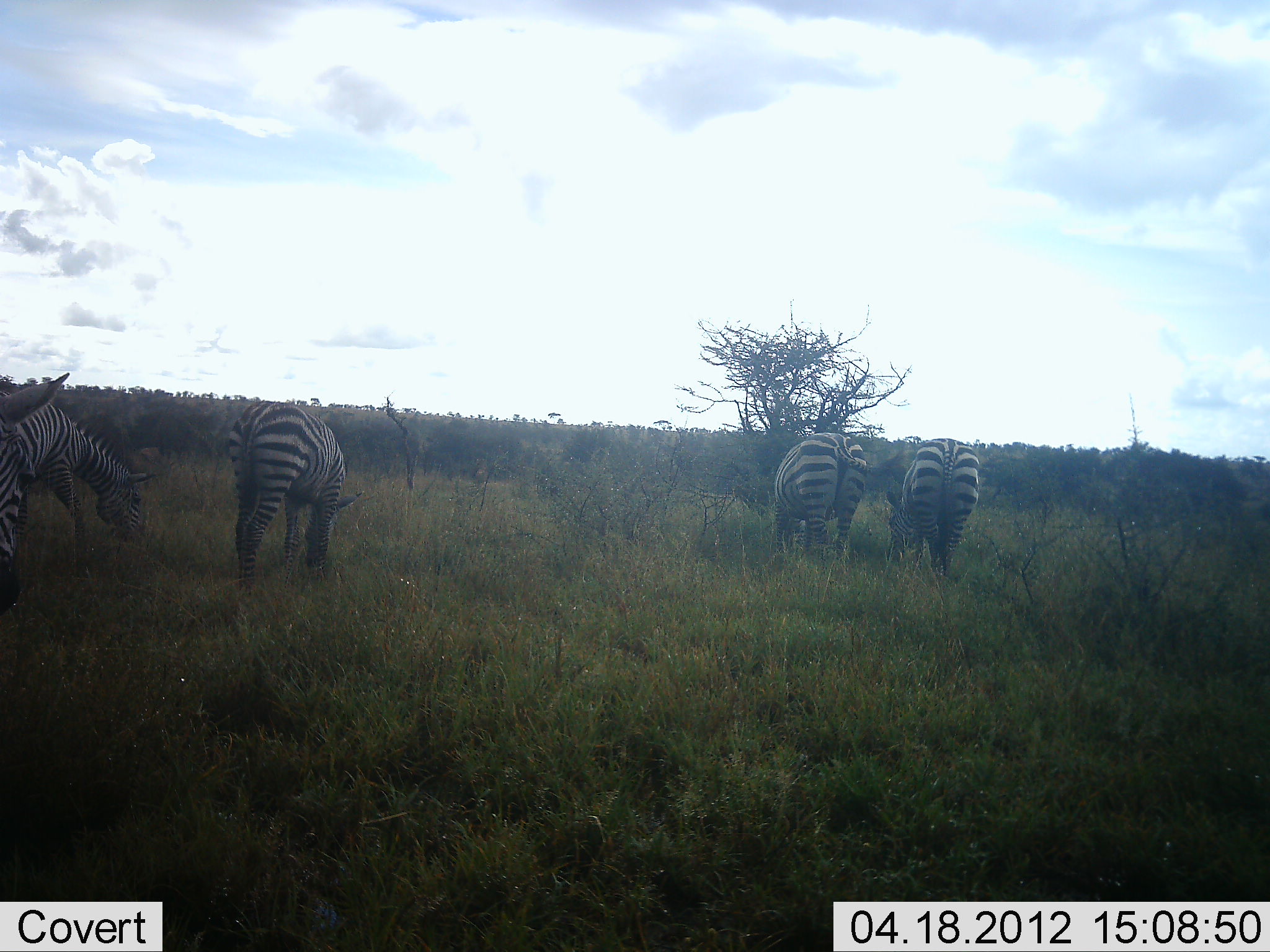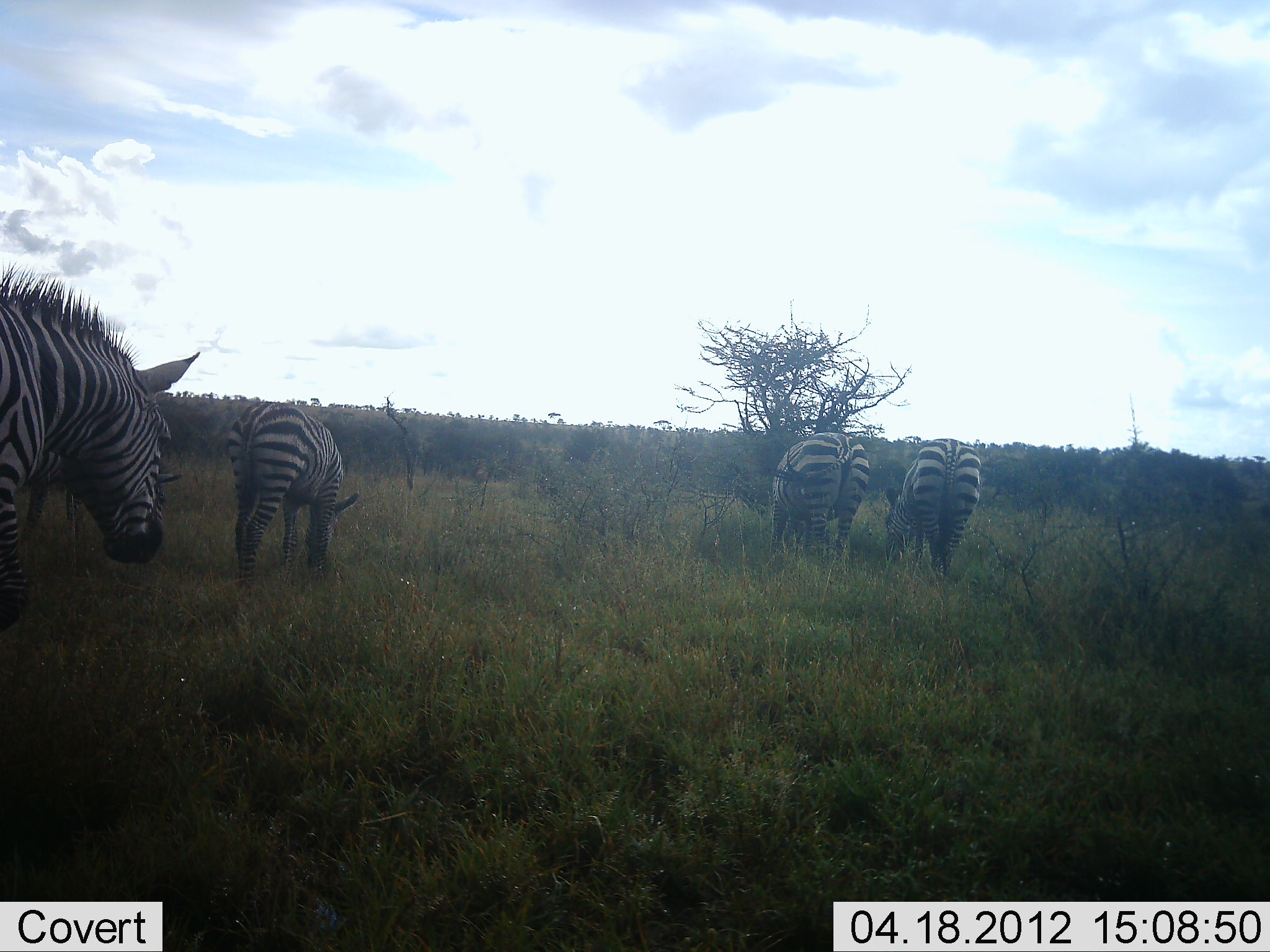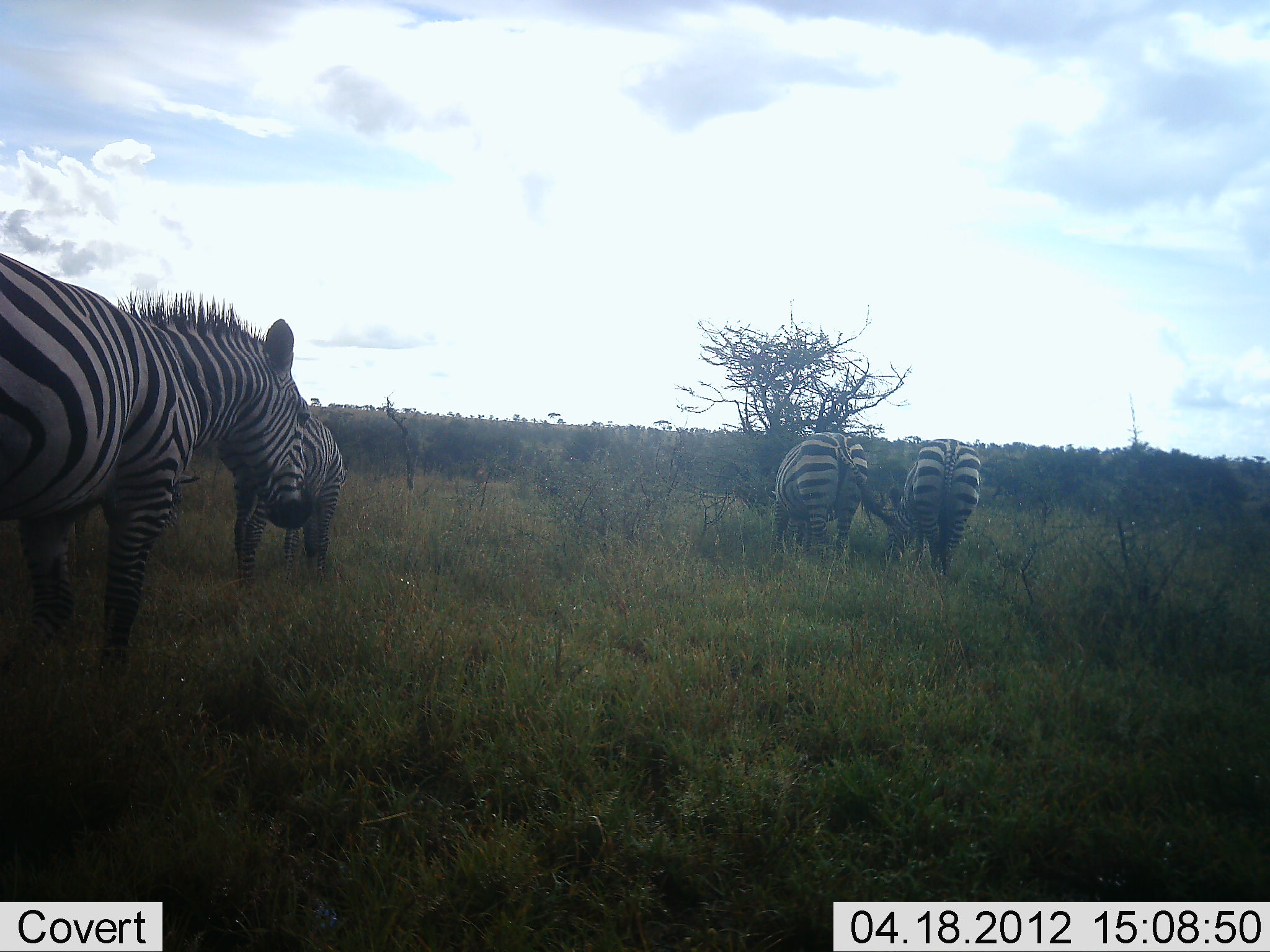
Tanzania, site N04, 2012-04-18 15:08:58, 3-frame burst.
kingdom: Animalia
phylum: Chordata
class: Mammalia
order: Perissodactyla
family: Equidae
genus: Equus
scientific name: Equus quagga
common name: plains zebra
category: zebra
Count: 4.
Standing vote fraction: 35%.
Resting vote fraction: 0%.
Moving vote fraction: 55%.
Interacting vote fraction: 0%.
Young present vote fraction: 0%.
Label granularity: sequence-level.